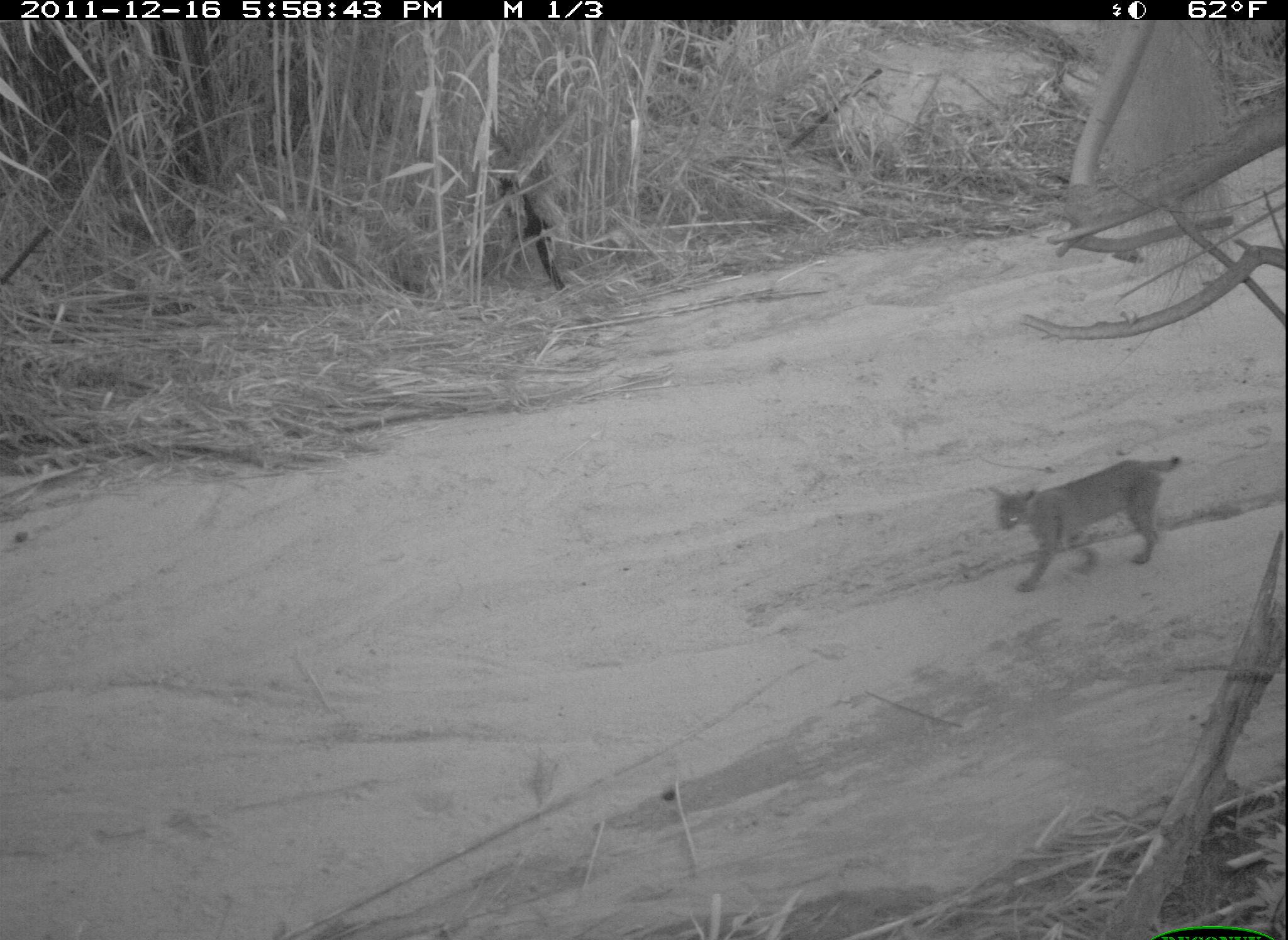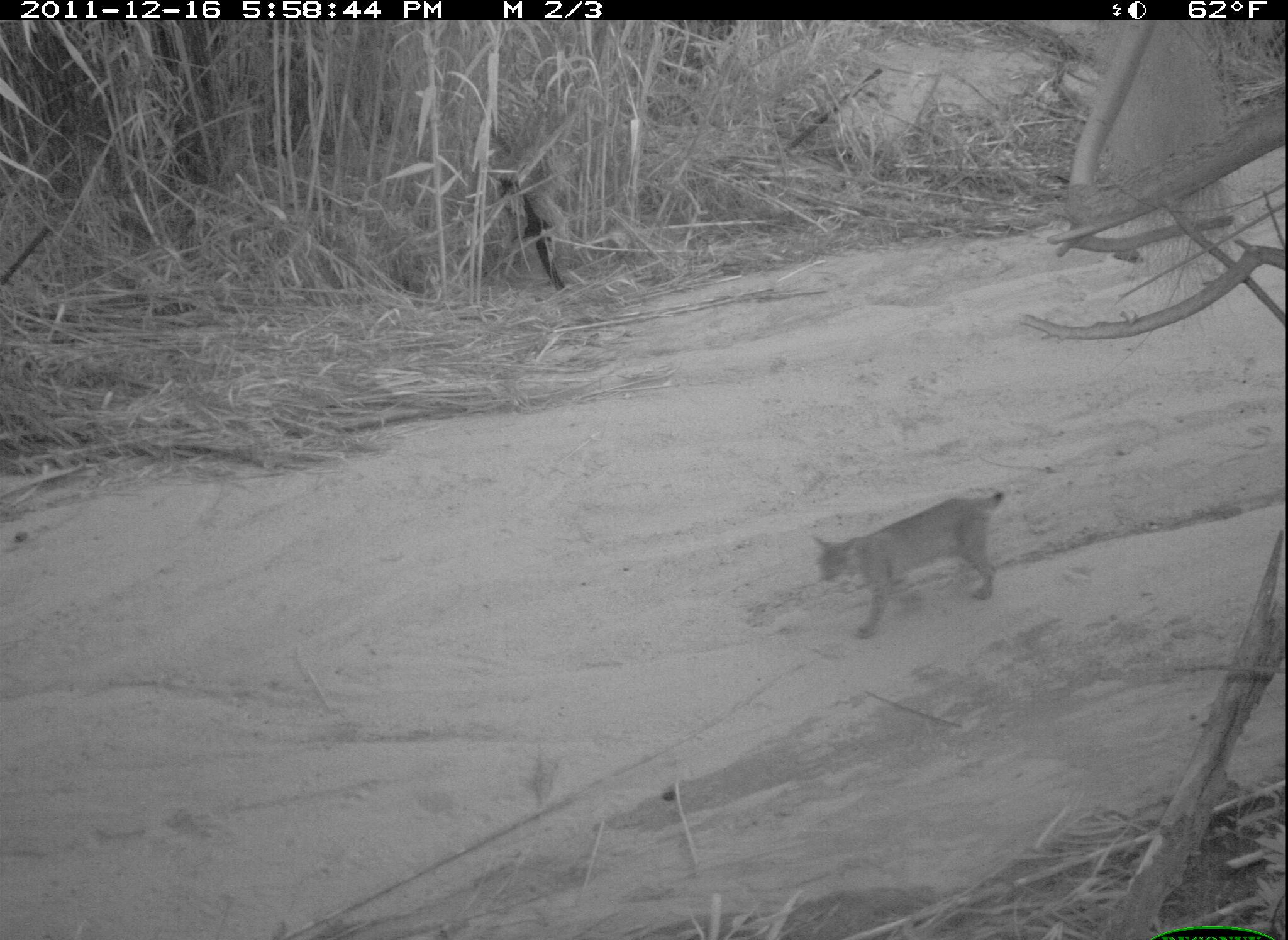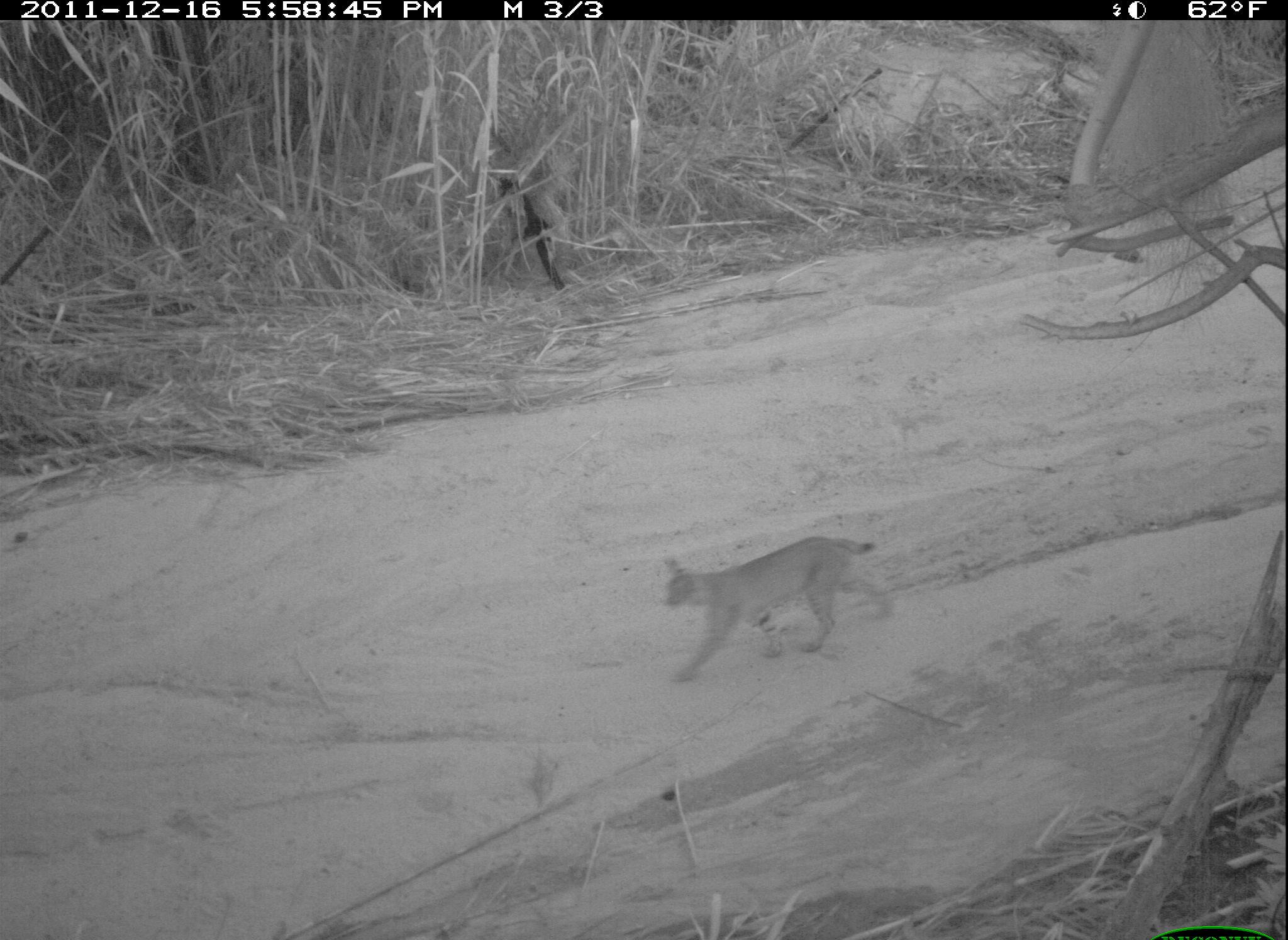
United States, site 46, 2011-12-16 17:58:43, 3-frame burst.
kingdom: Animalia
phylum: Chordata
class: Mammalia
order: Carnivora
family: Felidae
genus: Lynx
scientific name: Lynx rufus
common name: bobcat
Bobcat (Lynx rufus).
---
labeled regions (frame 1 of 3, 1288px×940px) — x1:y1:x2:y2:
bobcat: 979:432:1198:593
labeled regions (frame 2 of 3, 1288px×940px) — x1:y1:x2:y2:
bobcat: 800:480:1019:649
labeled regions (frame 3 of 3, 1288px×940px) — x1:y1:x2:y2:
bobcat: 655:527:898:686